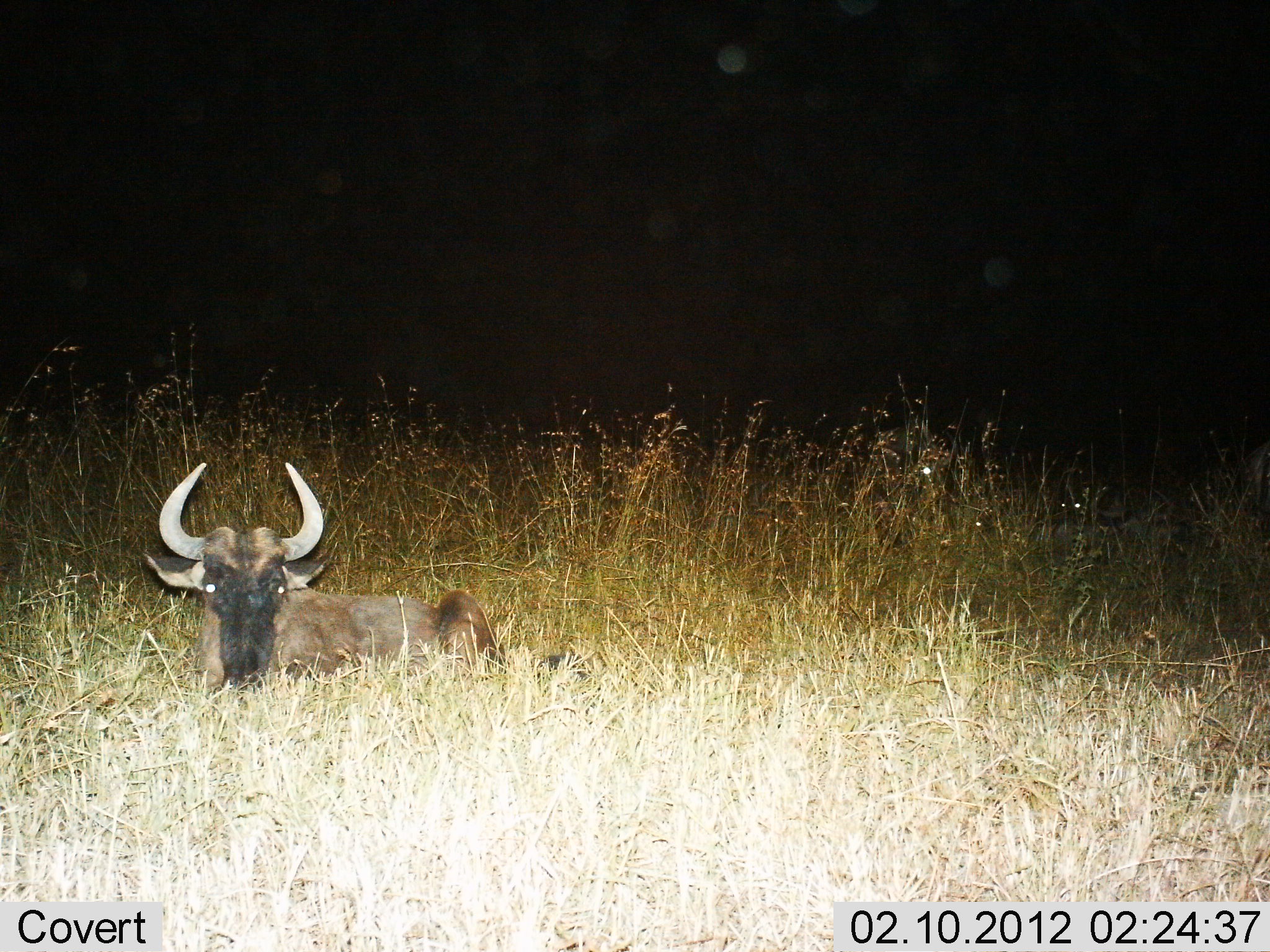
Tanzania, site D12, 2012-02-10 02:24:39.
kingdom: Animalia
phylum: Chordata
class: Mammalia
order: Artiodactyla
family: Bovidae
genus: Connochaetes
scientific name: Connochaetes taurinus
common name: blue wildebeest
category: wildebeest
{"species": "wildebeest (blue wildebeest) (Connochaetes taurinus)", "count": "1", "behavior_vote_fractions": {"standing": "7%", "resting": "93%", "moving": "0%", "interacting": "0%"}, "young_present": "0%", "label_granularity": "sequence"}